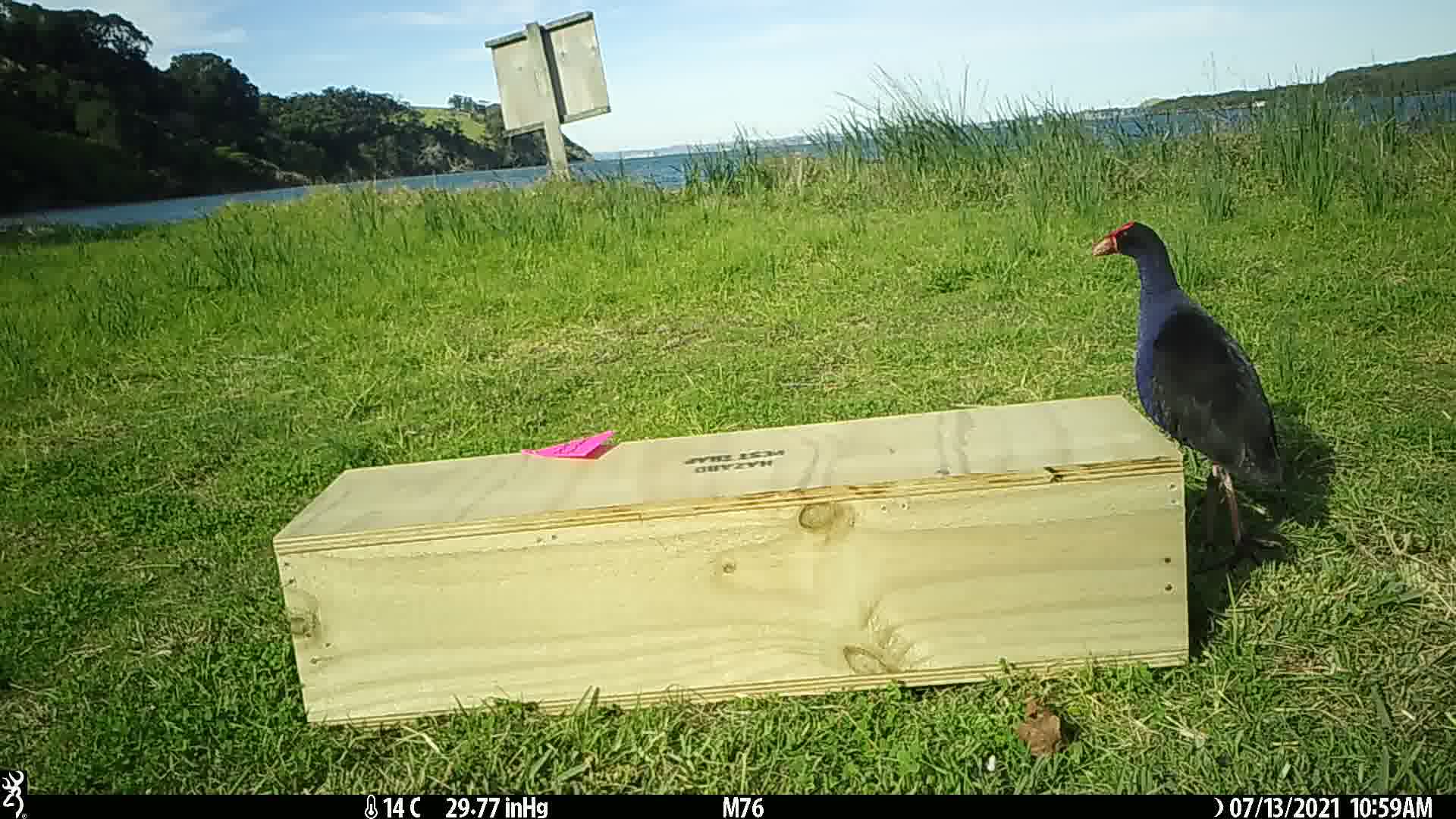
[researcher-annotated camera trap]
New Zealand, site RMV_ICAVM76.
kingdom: Animalia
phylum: Chordata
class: Aves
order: Gruiformes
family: Rallidae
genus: Porphyrio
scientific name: Porphyrio melanotus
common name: australasian swamphen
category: pukeko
Pukeko (australasian swamphen) (Porphyrio melanotus).